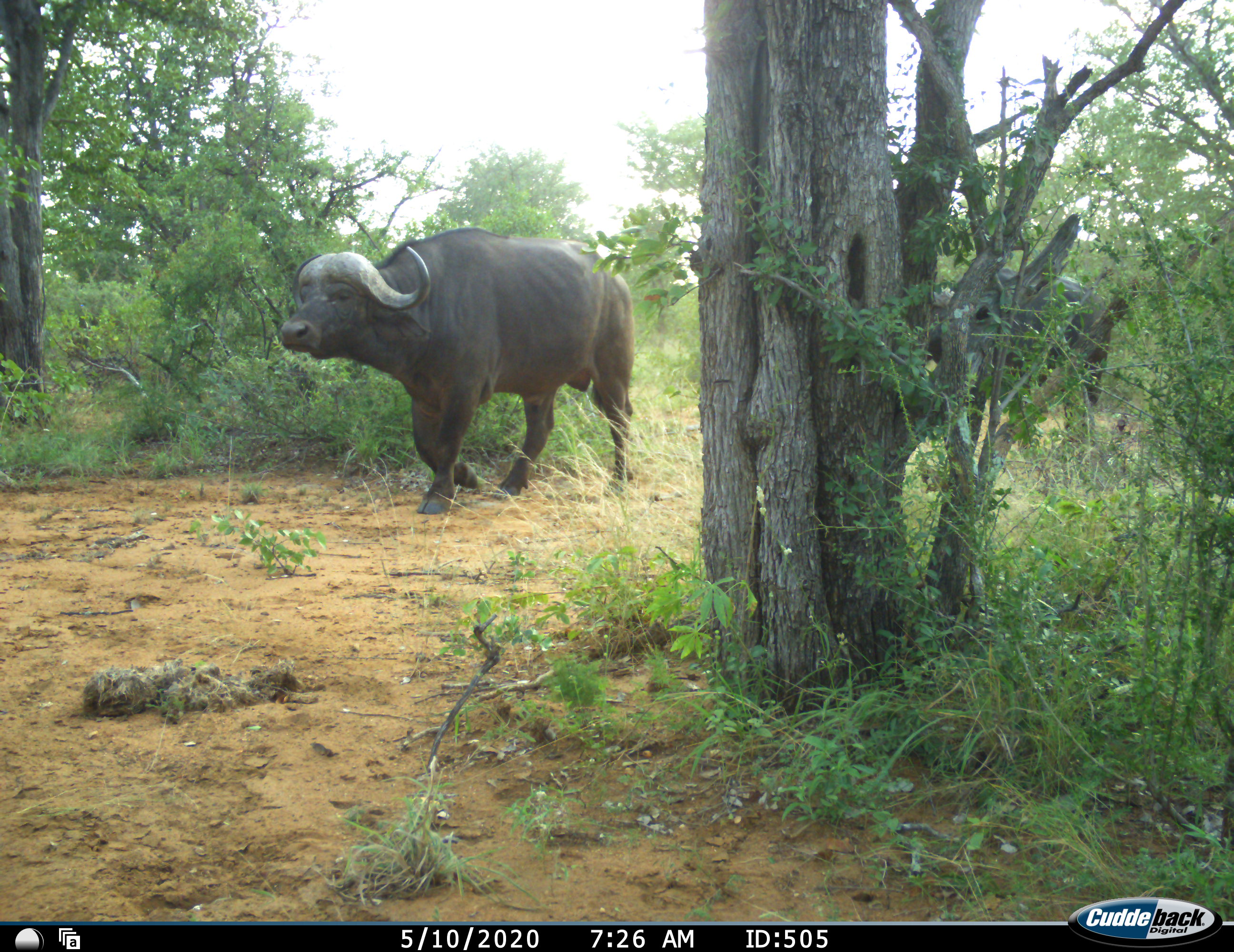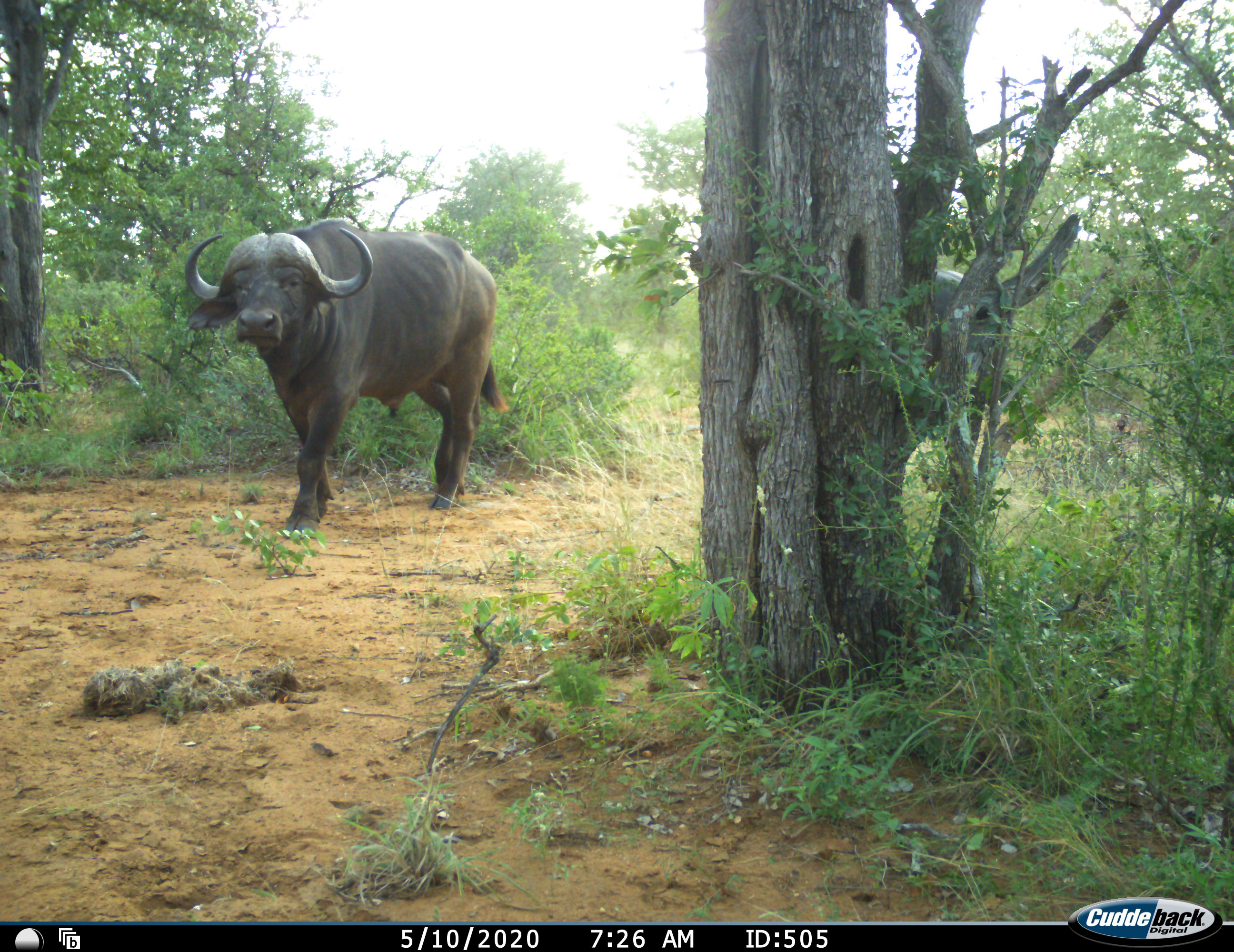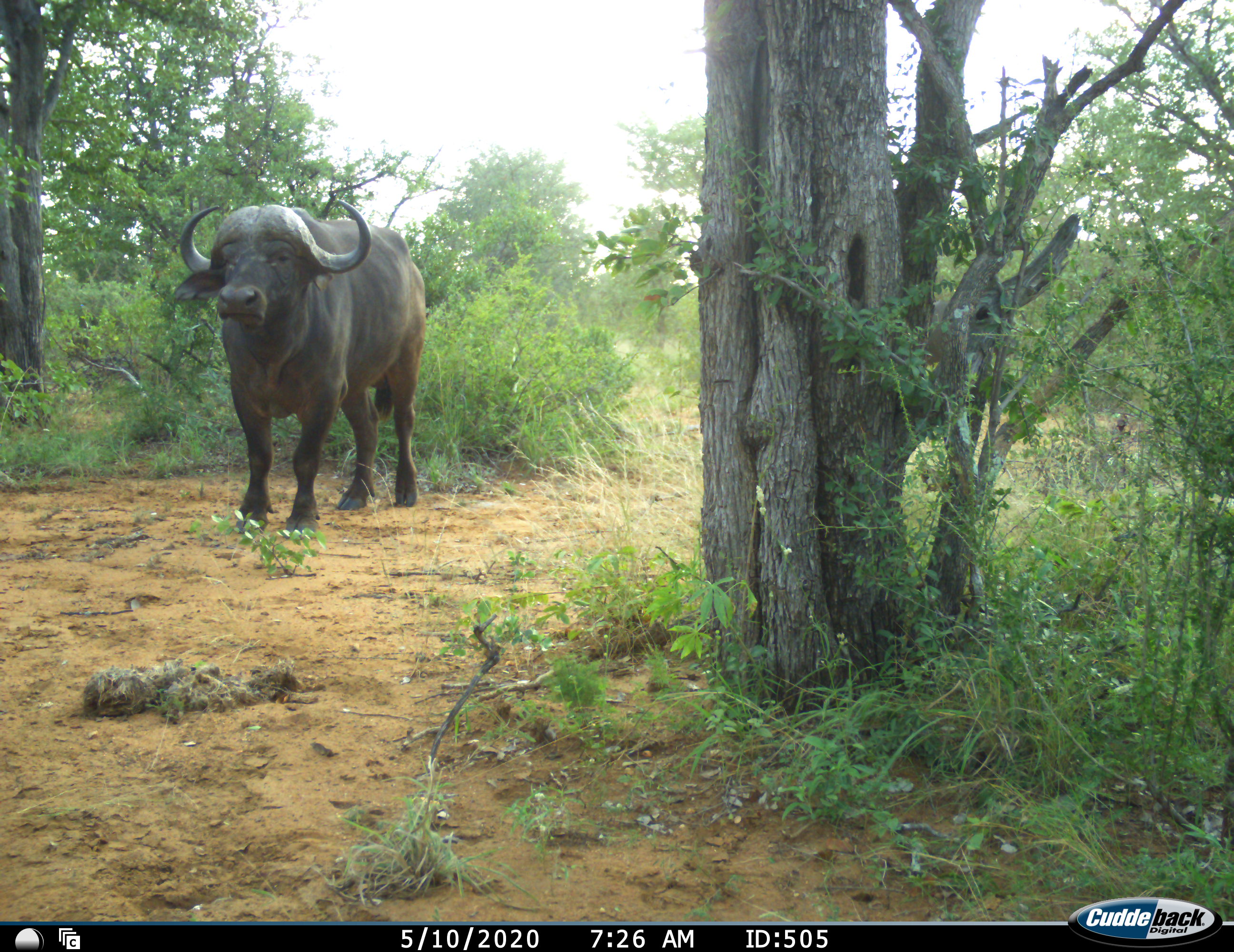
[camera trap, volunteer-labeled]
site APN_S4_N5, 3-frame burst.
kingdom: Animalia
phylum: Chordata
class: Mammalia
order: Artiodactyla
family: Bovidae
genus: Syncerus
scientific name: Syncerus caffer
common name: african buffalo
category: buffalo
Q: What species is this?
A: Buffalo (african buffalo) (Syncerus caffer).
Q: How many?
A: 2.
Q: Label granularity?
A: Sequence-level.